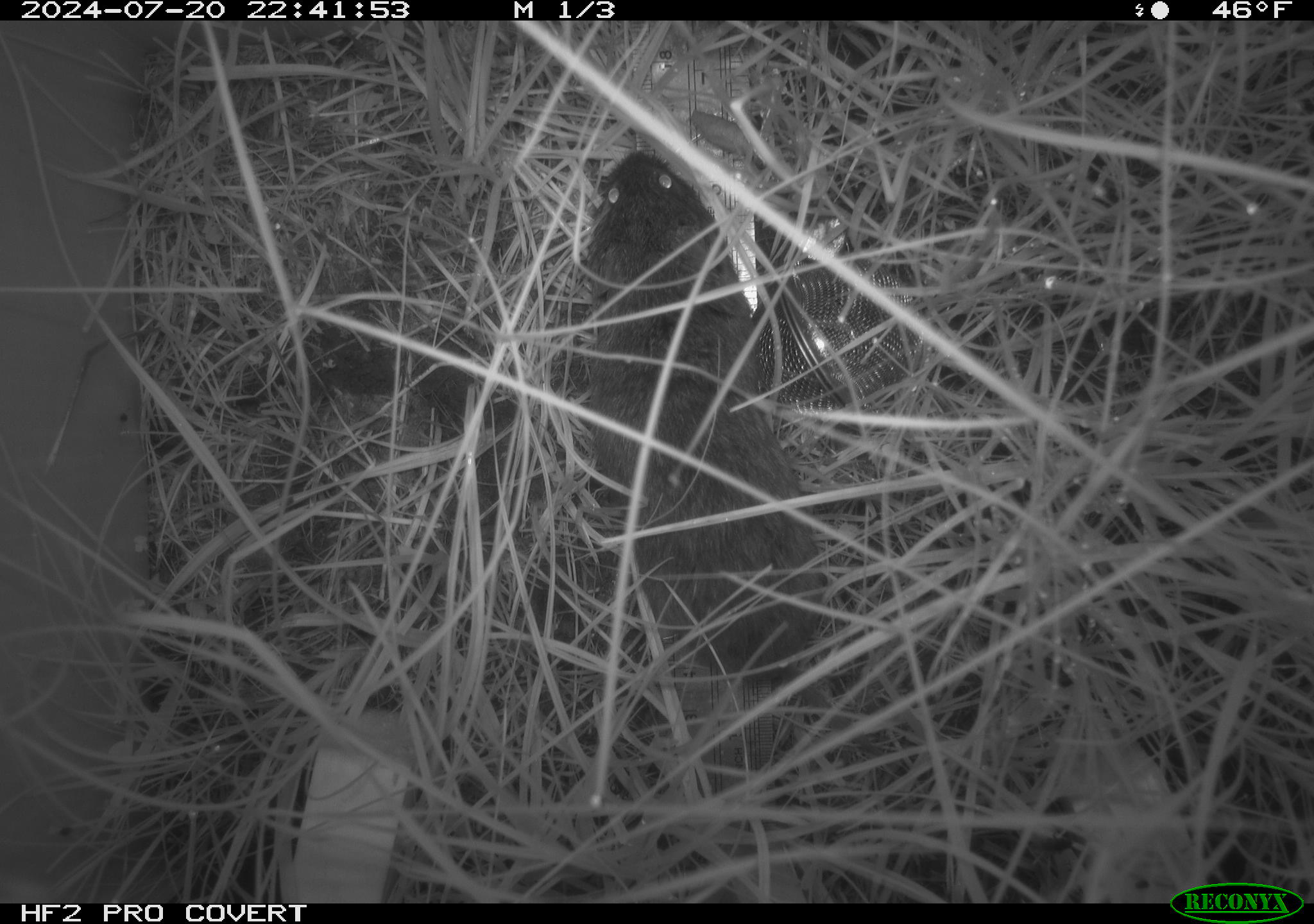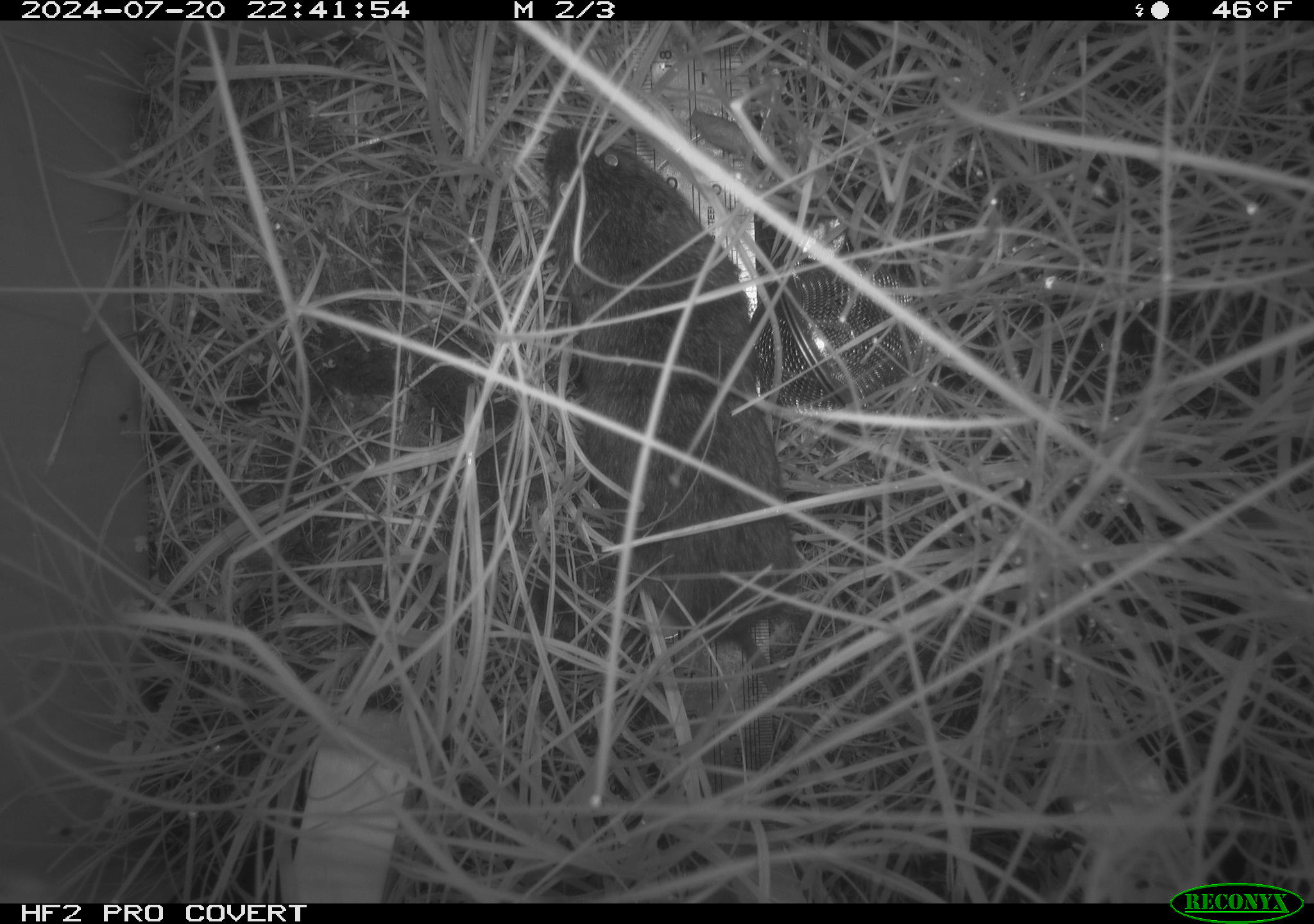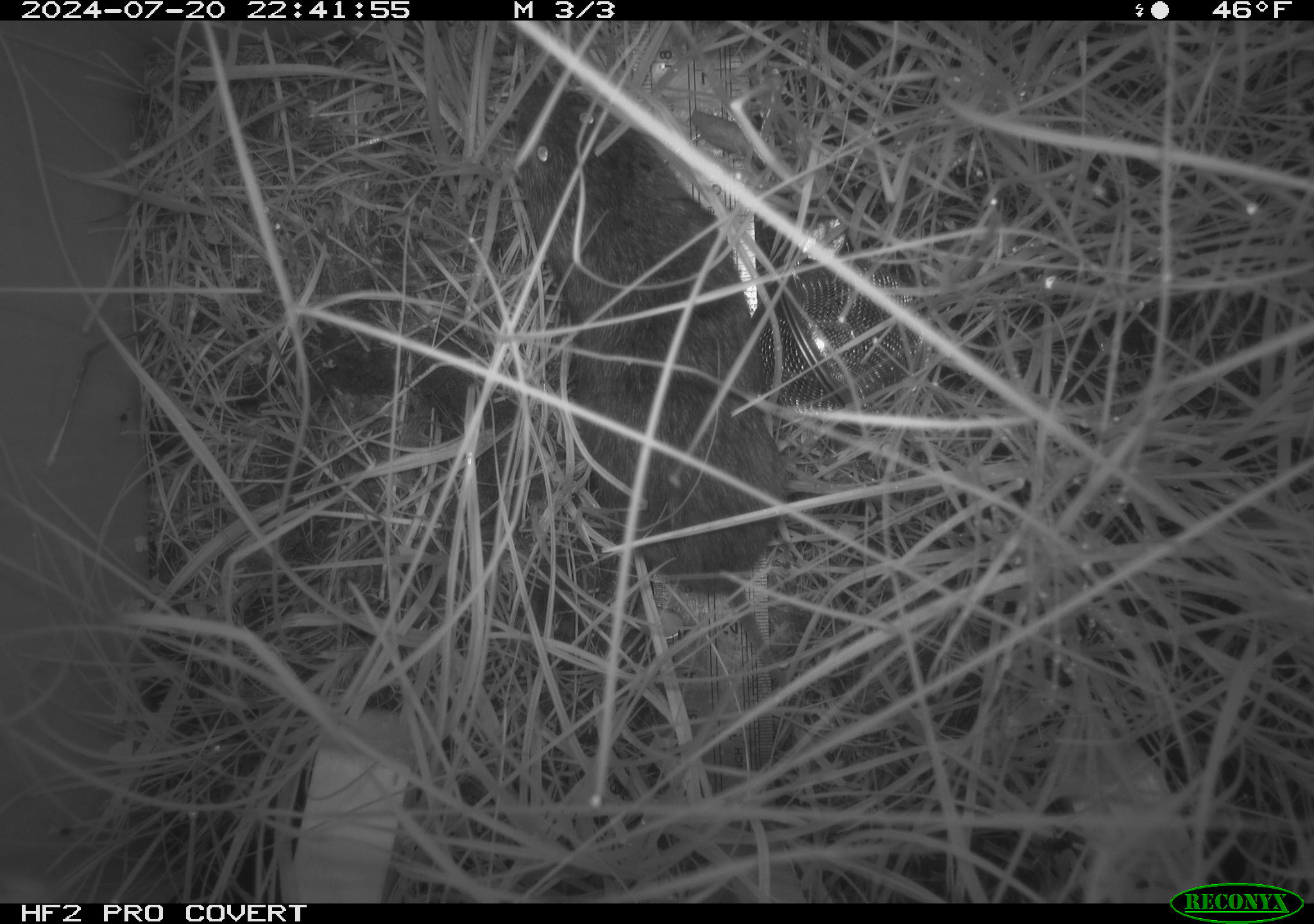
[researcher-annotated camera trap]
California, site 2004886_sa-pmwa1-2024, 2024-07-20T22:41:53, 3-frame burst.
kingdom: Animalia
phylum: Chordata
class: Mammalia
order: Rodentia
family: Cricetidae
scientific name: Arvicolinae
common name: voles, lemmings, and muskrats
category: arvicolinae subfamily